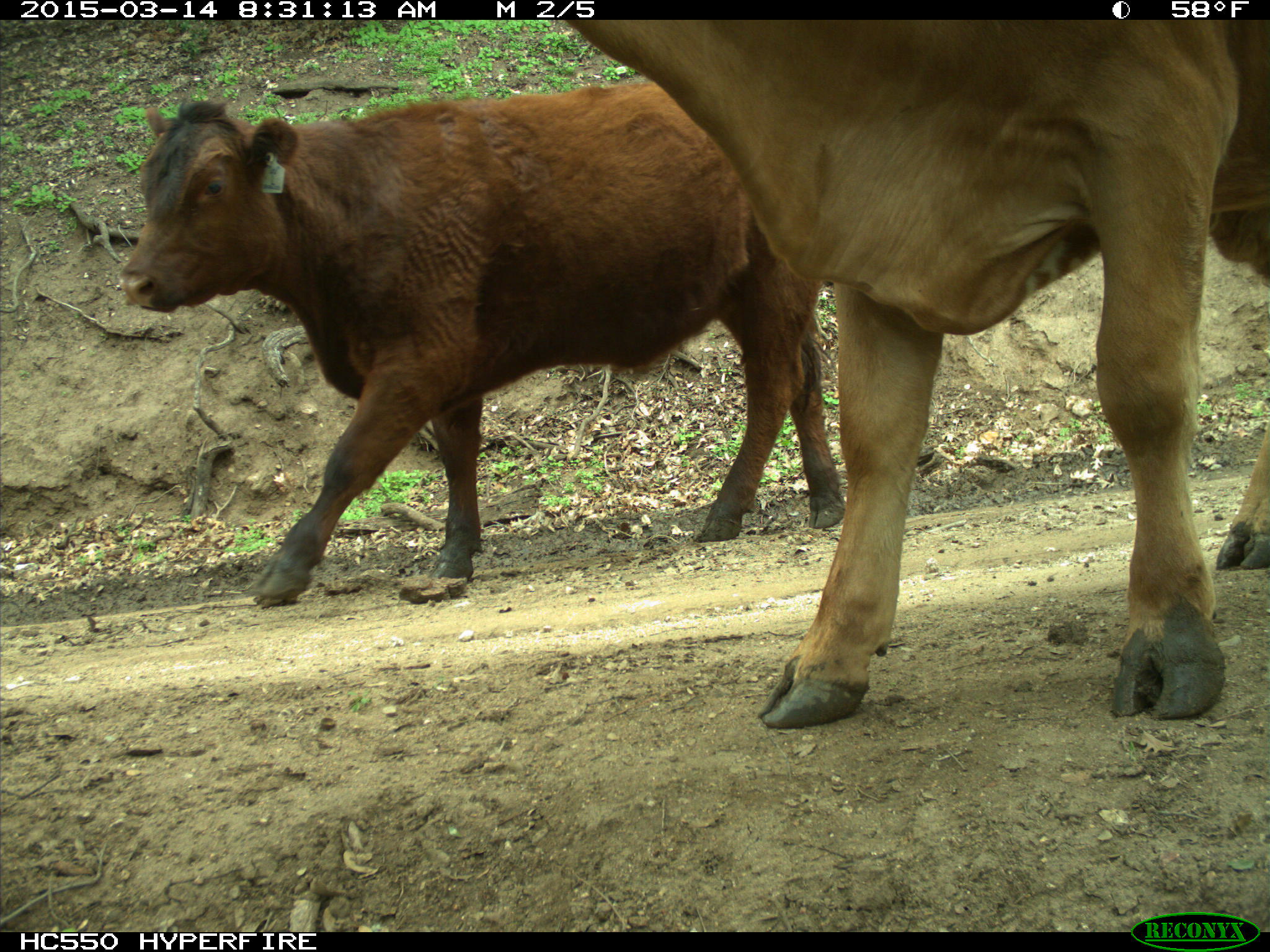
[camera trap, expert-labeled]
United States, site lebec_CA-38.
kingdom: Animalia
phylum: Chordata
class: Mammalia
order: Artiodactyla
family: Bovidae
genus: Bos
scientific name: Bos taurus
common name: domestic cow